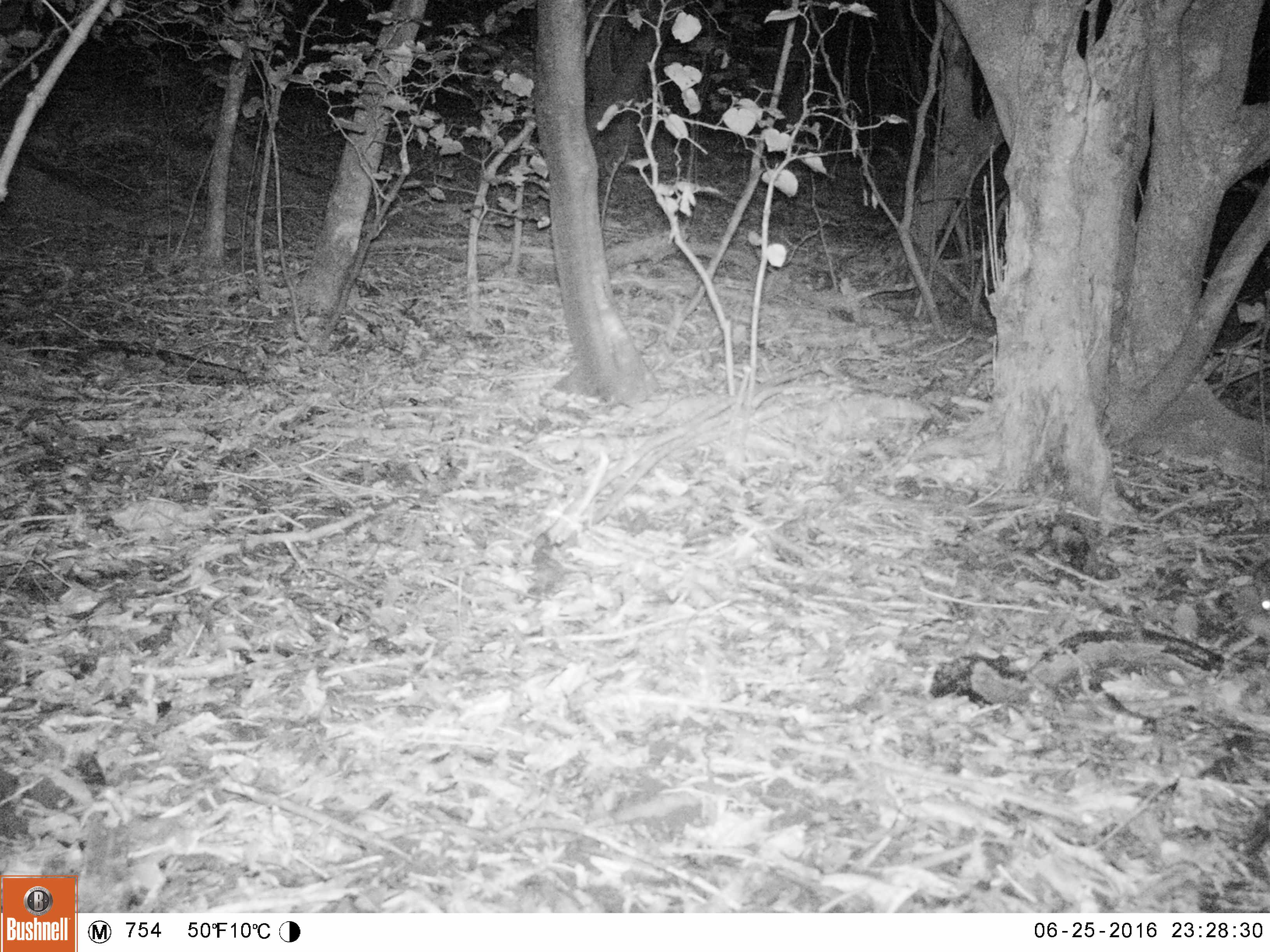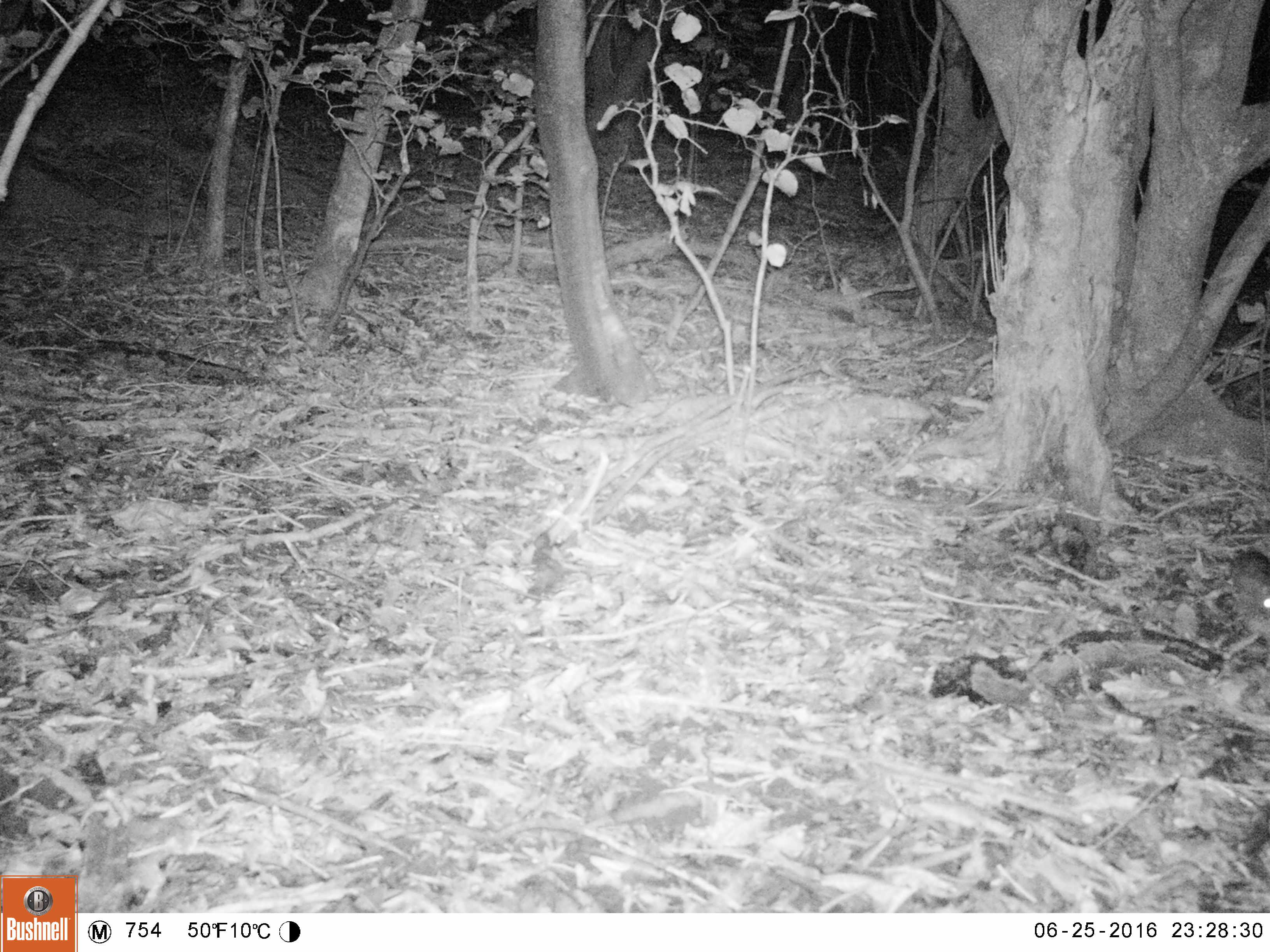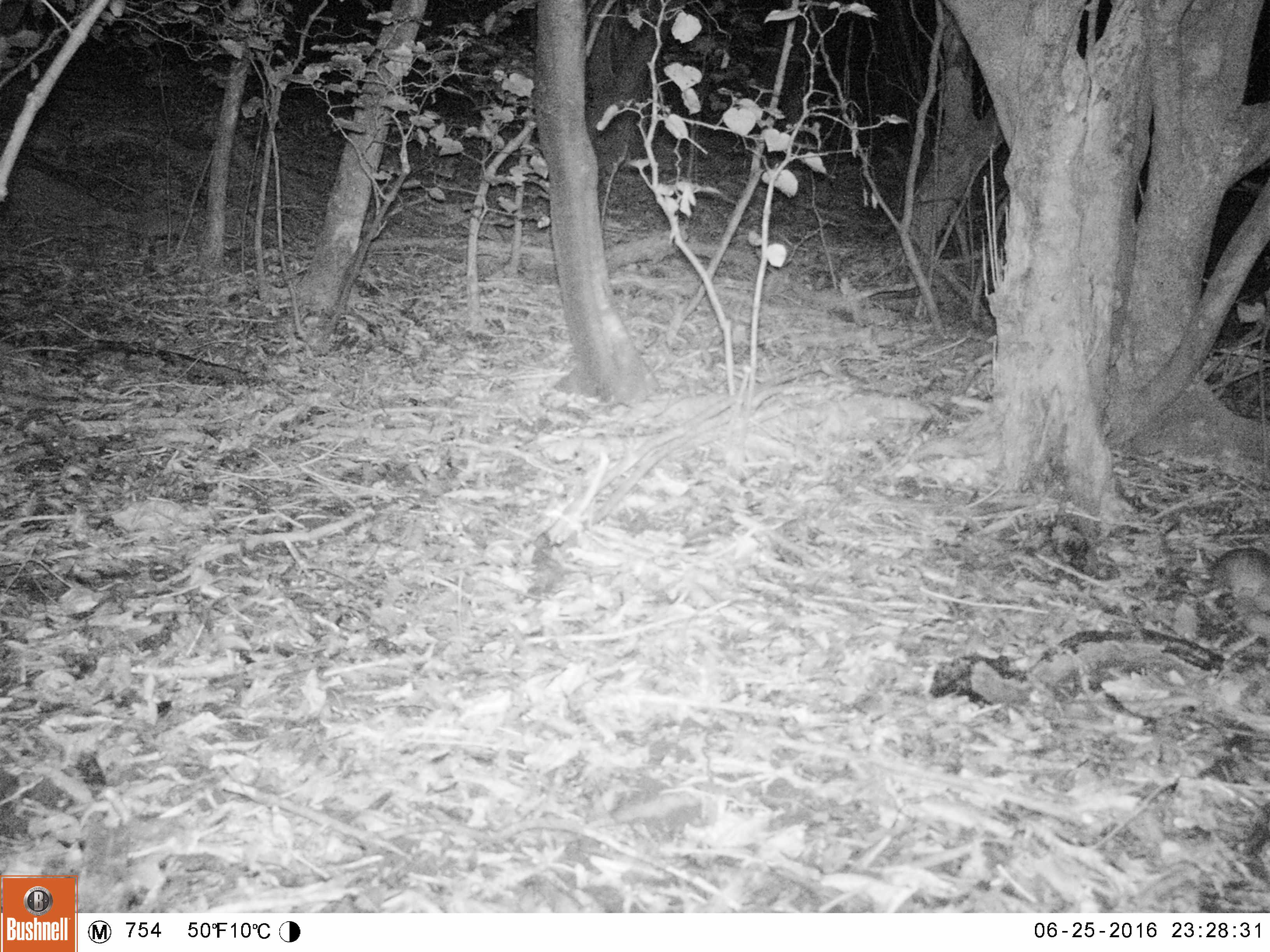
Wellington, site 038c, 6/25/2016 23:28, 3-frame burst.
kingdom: Animalia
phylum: Chordata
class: Mammalia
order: Rodentia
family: Muridae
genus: Rattus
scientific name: Rattus rattus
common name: ship rat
Ship rat (Rattus rattus).